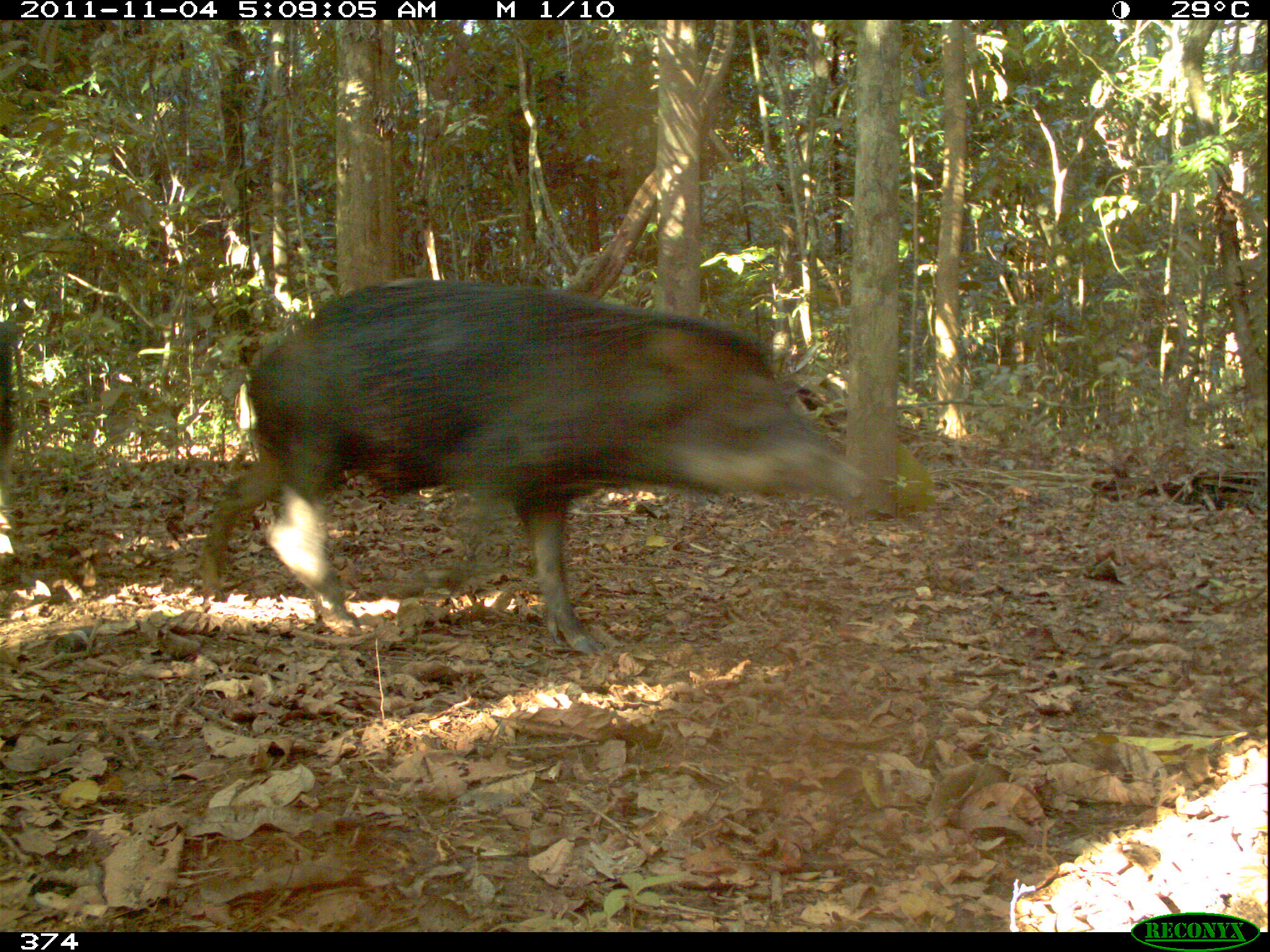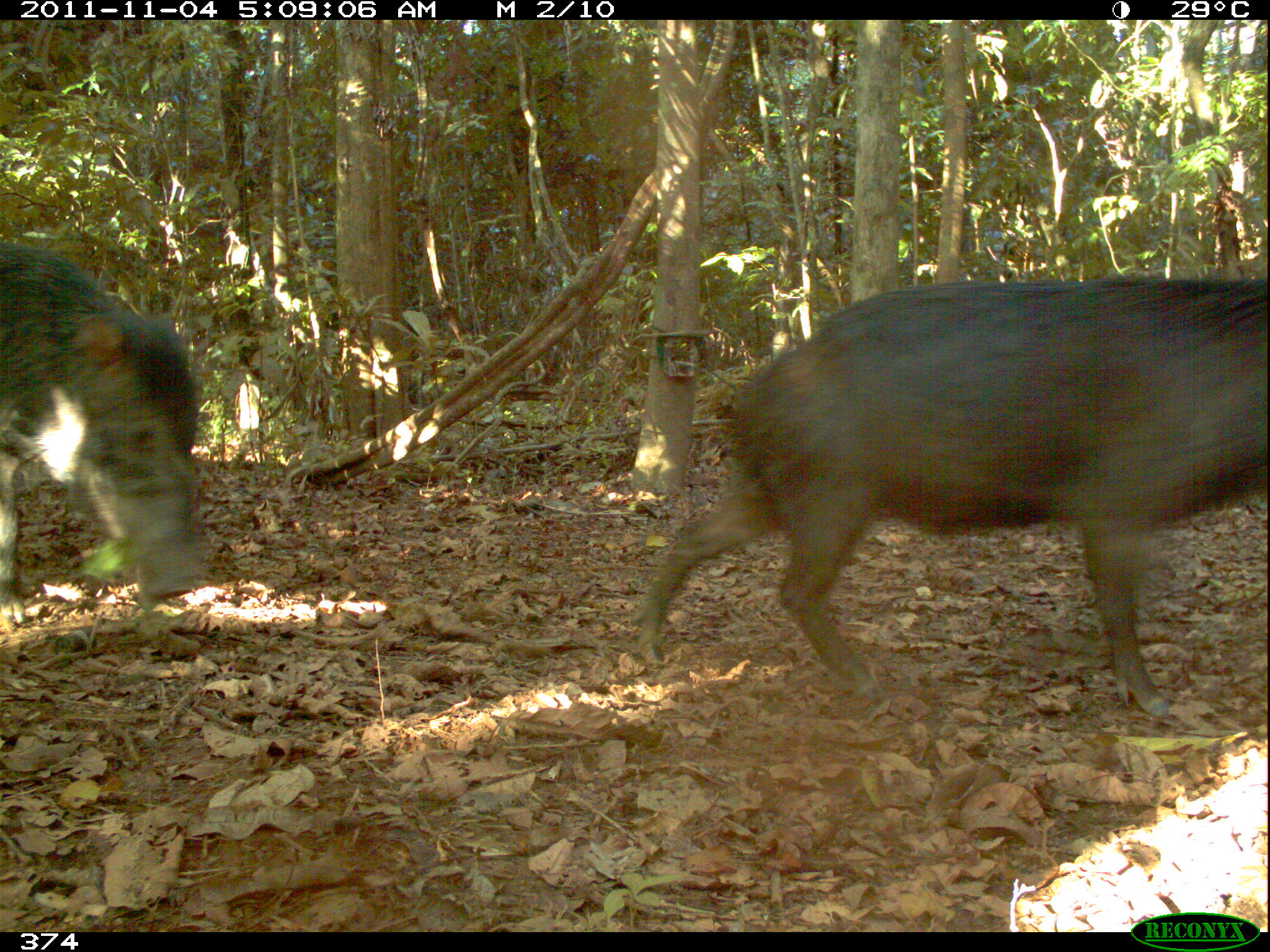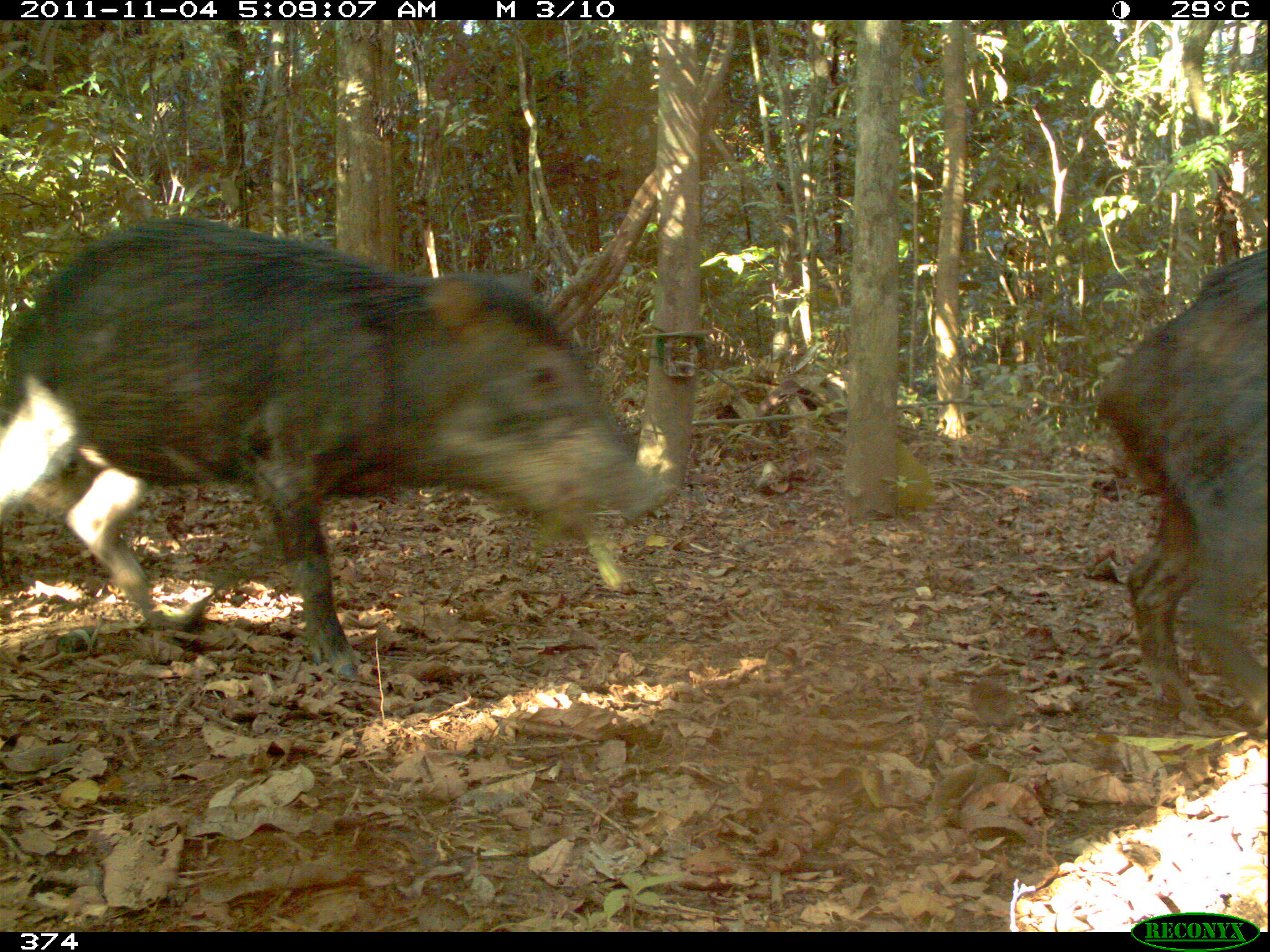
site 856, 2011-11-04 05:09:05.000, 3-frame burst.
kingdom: Animalia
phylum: Chordata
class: Mammalia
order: Artiodactyla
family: Tayassuidae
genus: Tayassu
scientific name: Tayassu pecari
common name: white-lipped peccary